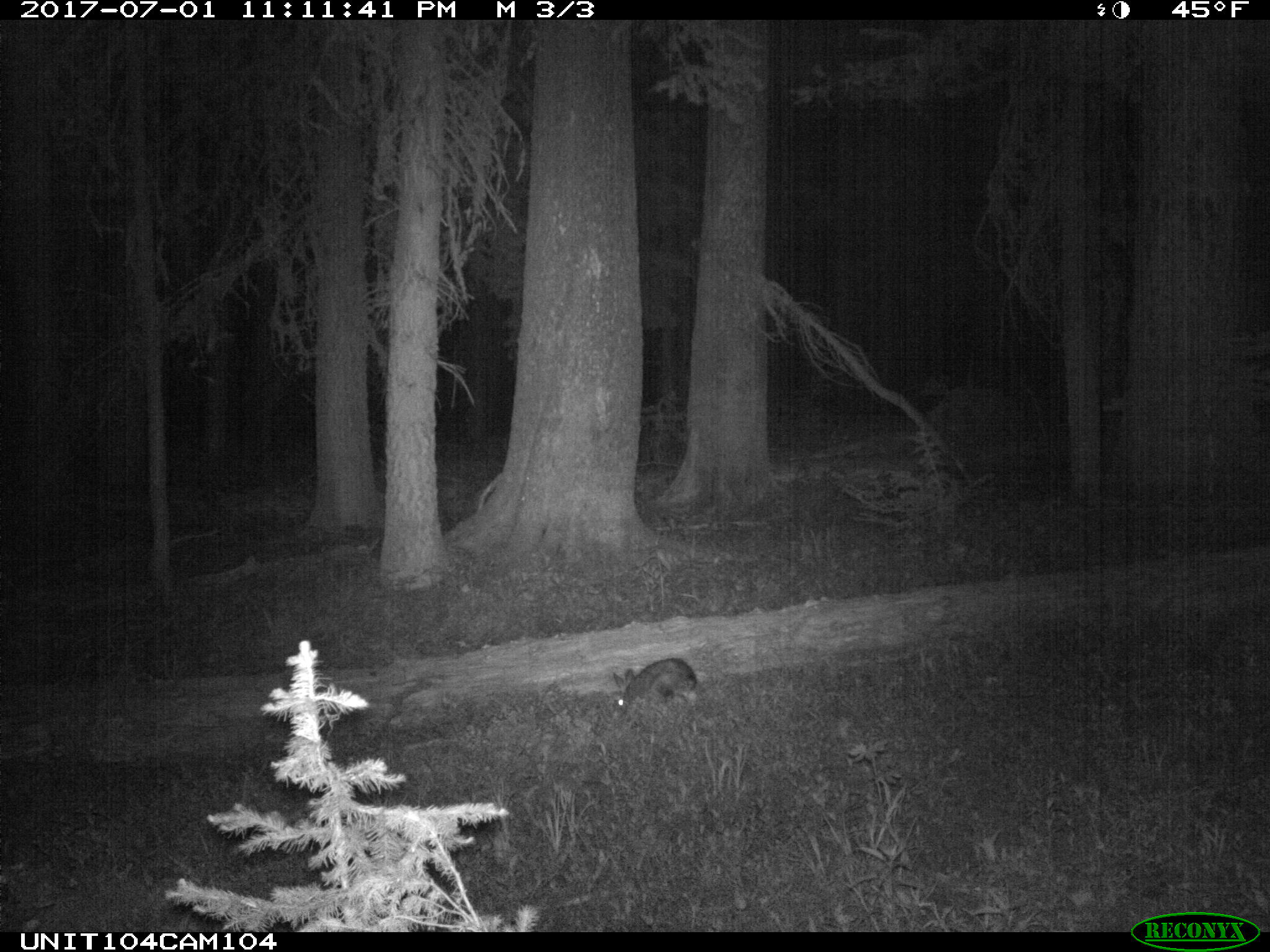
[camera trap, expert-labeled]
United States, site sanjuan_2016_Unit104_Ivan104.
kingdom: Animalia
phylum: Chordata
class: Mammalia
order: Lagomorpha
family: Leporidae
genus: Lepus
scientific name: Lepus americanus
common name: snowshoe hare